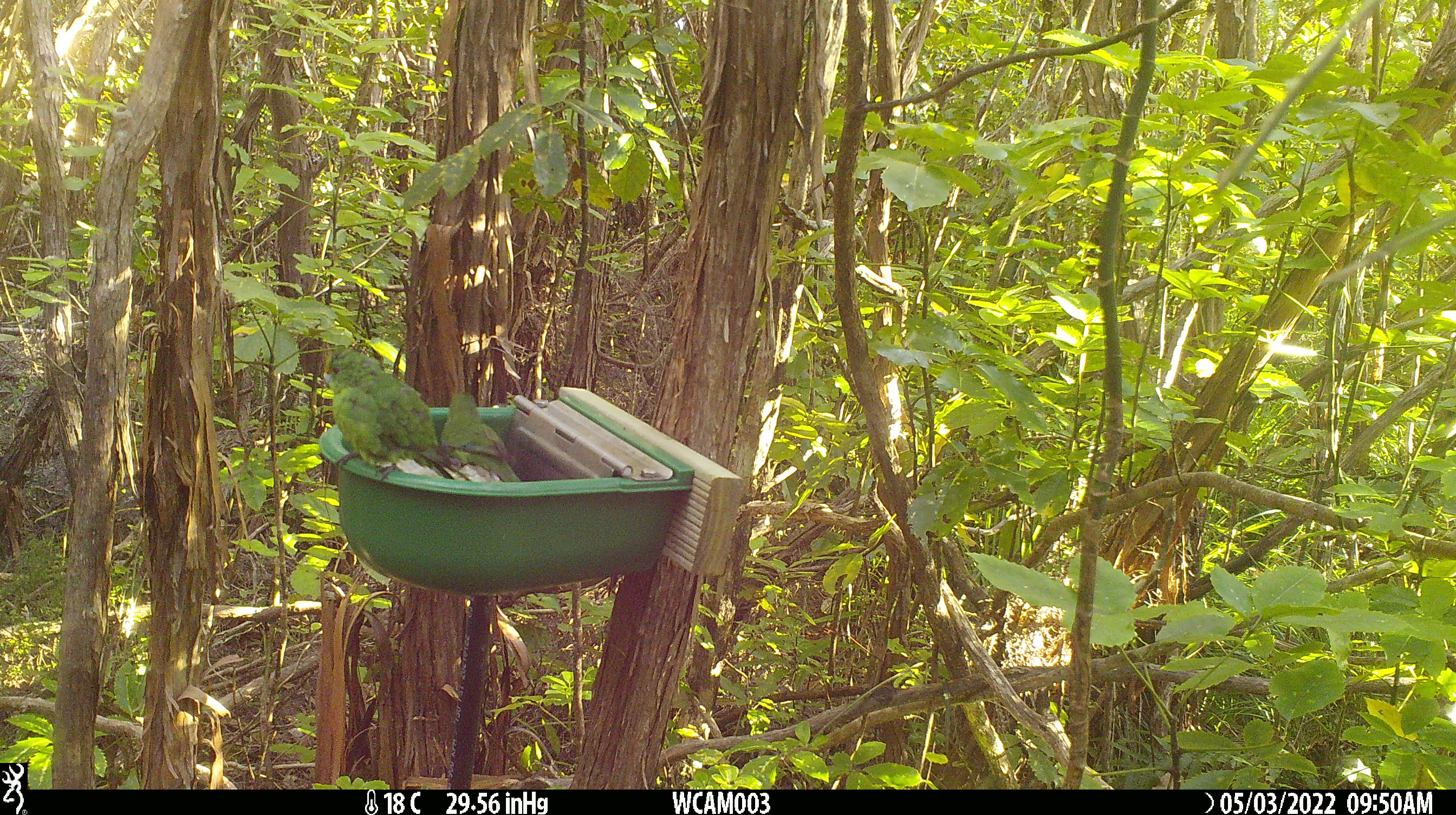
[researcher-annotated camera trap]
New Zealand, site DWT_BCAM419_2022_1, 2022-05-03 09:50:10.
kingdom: Animalia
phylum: Chordata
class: Aves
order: Psittaciformes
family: Psittaculidae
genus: Cyanoramphus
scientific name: Cyanoramphus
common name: parakeet